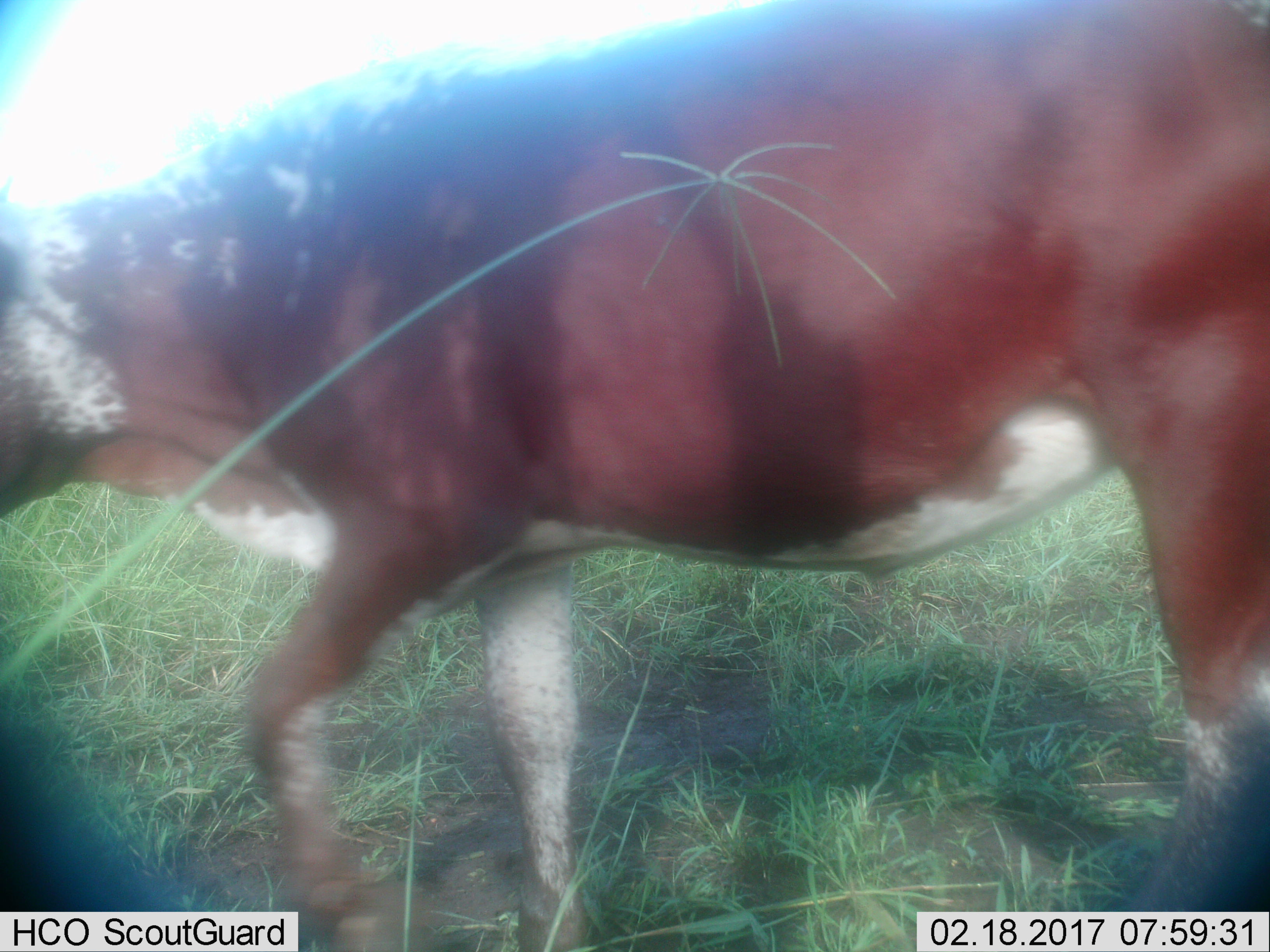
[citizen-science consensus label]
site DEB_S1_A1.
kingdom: Animalia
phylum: Chordata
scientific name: Vertebrata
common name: domestic animal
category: domesticanimal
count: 1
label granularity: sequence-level